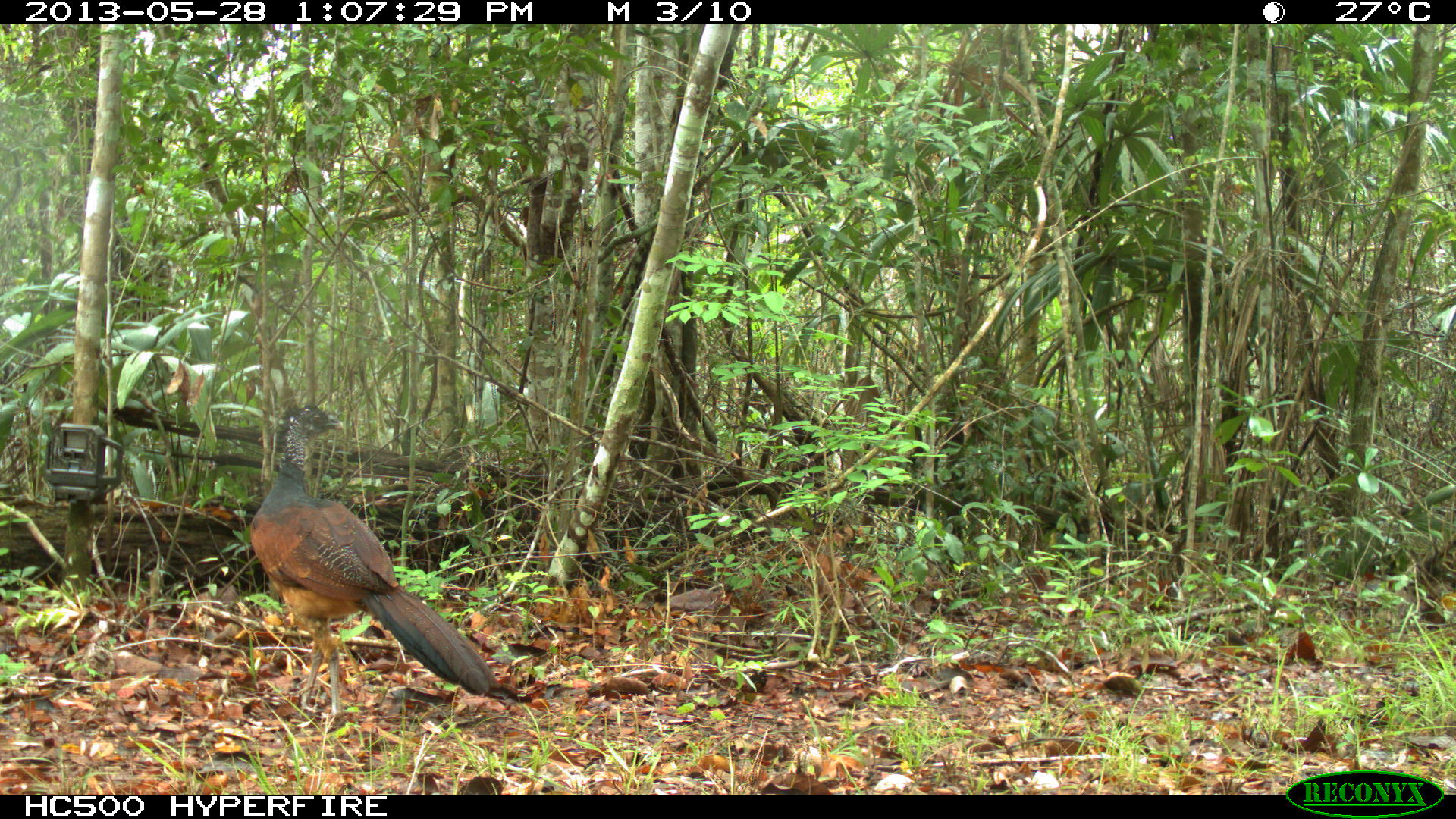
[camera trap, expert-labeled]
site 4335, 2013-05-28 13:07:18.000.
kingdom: Animalia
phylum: Chordata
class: Aves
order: Galliformes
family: Cracidae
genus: Crax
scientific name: Crax rubra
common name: great curassow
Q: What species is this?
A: Crax rubra (great curassow).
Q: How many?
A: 1.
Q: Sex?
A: Female.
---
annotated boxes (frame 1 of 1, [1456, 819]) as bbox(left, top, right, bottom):
crax rubra: bbox(247, 404, 496, 719)